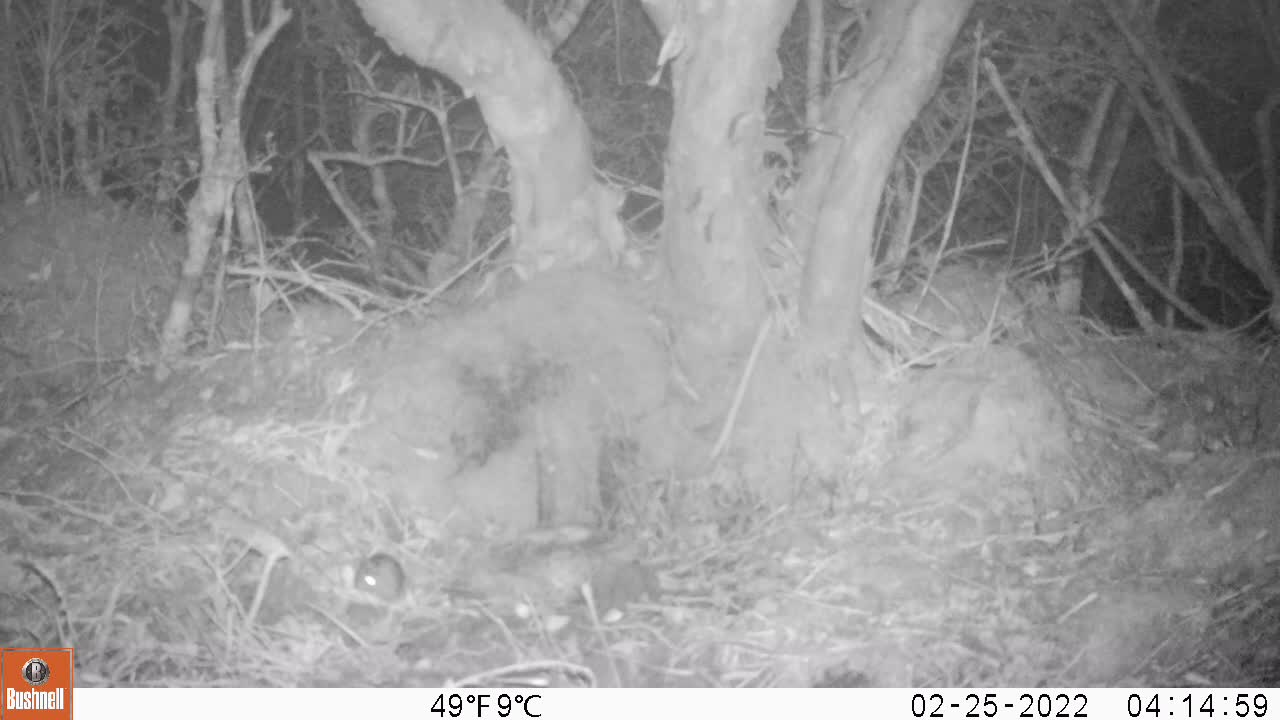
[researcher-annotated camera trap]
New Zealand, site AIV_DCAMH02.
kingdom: Animalia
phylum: Chordata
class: Mammalia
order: Rodentia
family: Muridae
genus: Mus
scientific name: Mus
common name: mouse